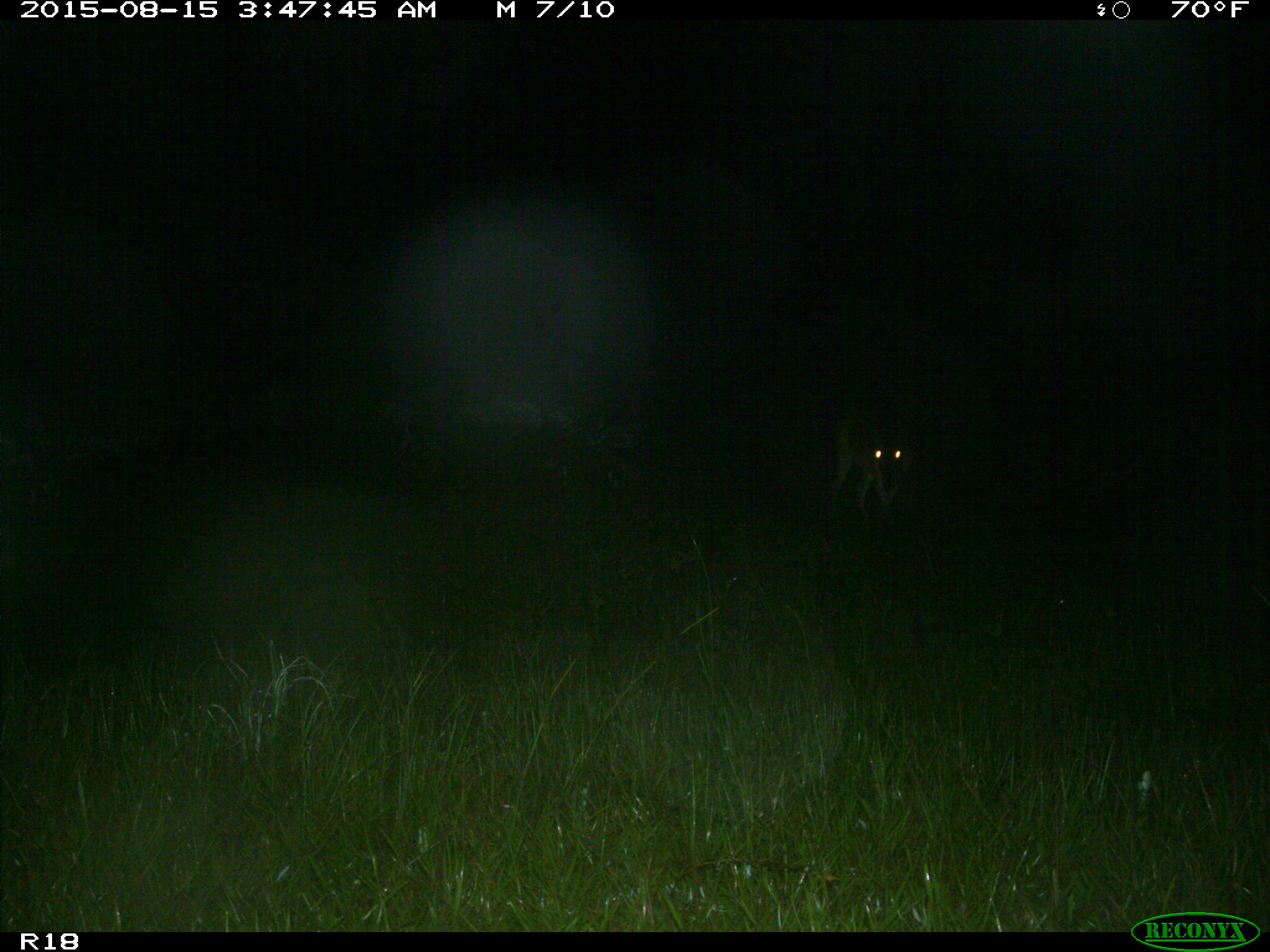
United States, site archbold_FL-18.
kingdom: Animalia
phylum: Chordata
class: Mammalia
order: Artiodactyla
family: Cervidae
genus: Odocoileus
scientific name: Odocoileus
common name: deer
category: unidentified deer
Unidentified deer (deer) (Odocoileus).